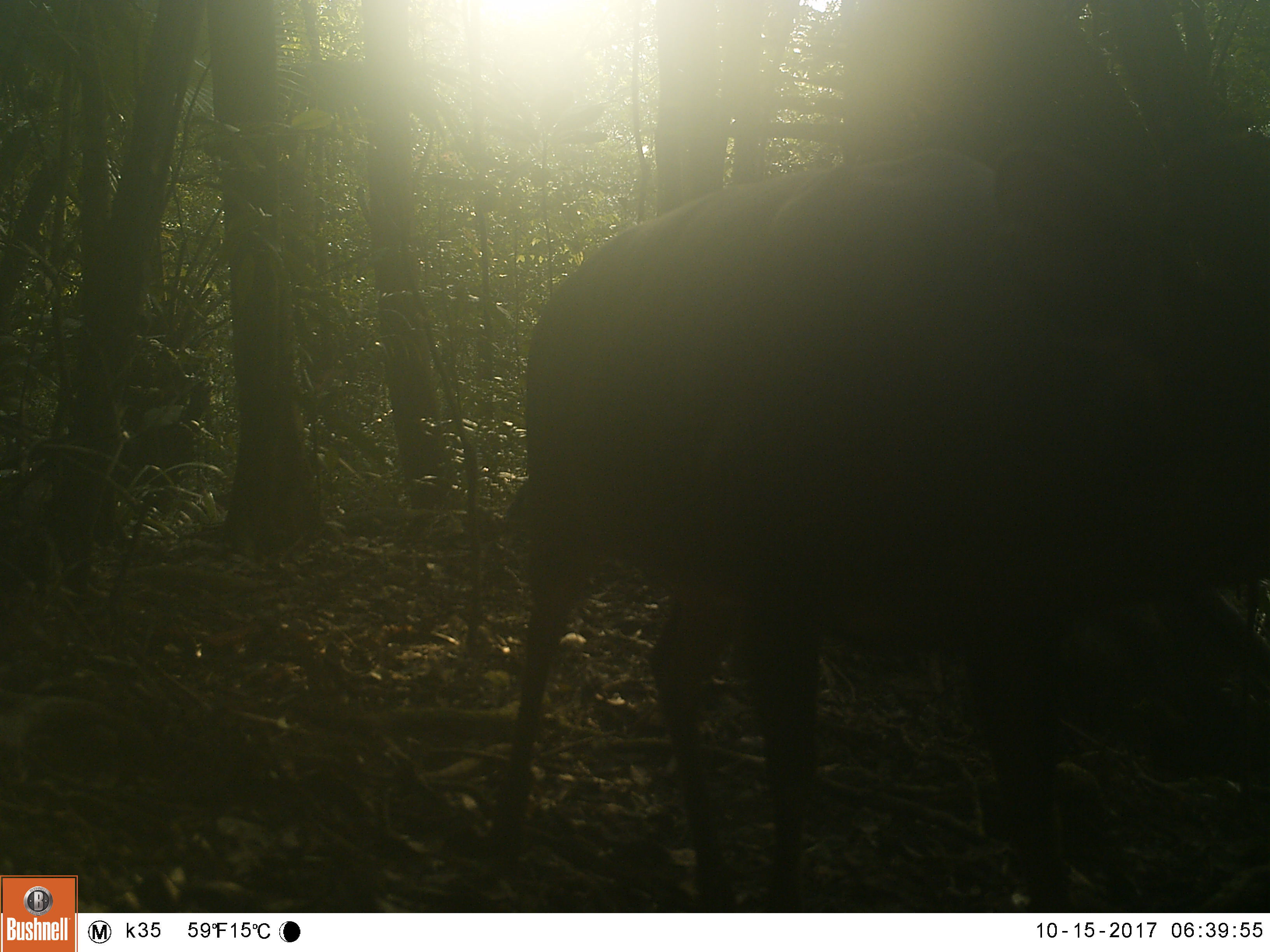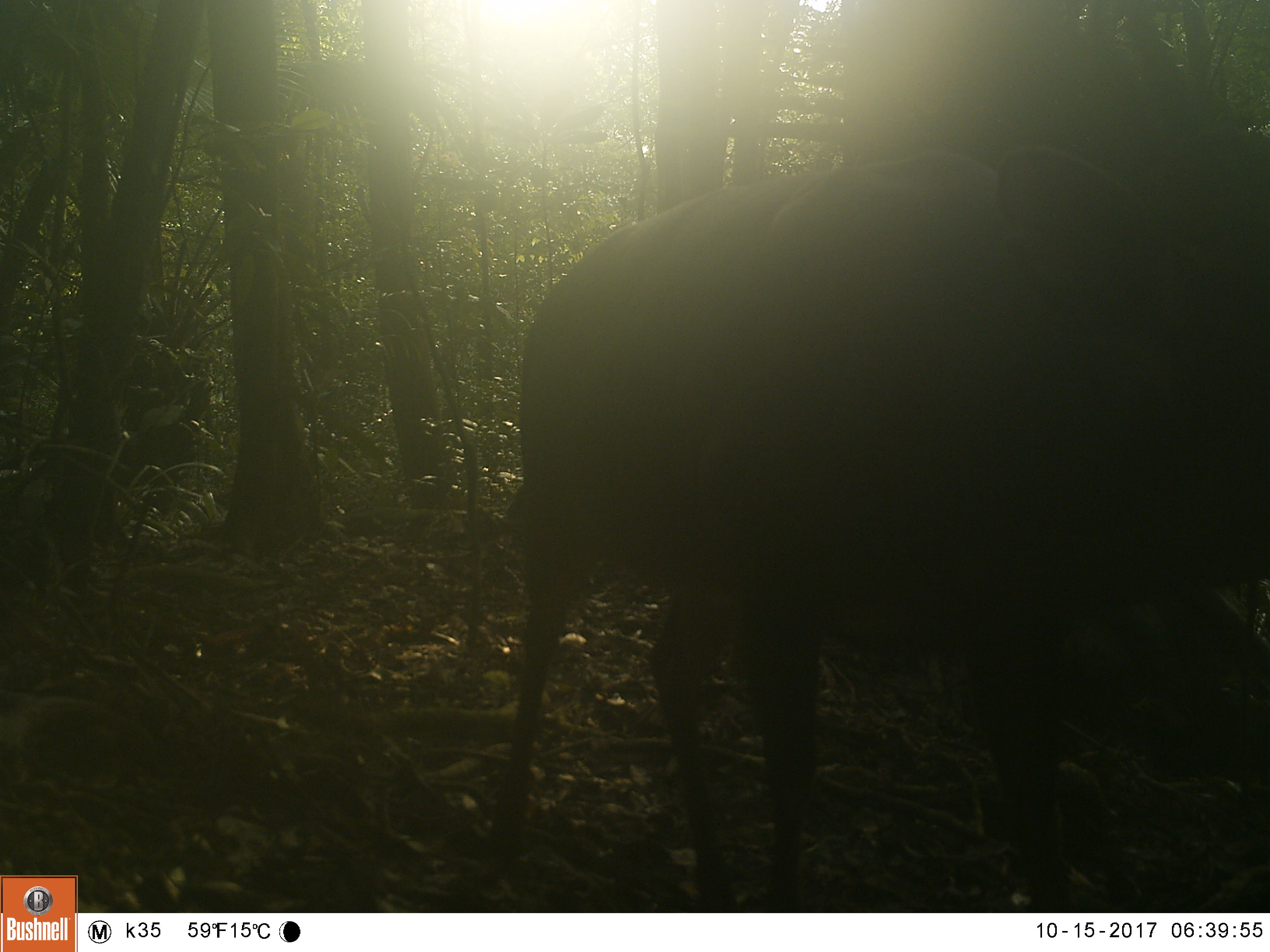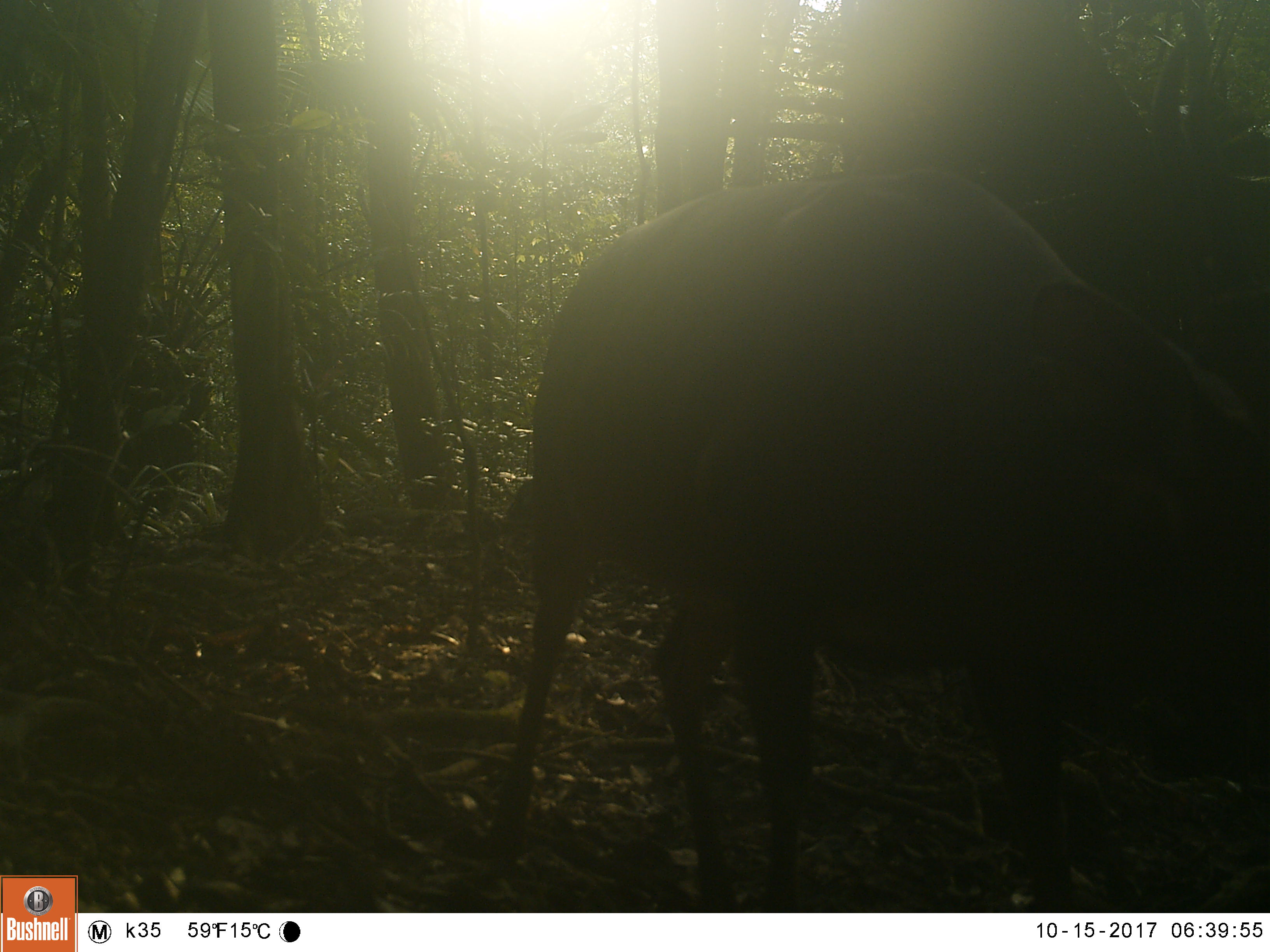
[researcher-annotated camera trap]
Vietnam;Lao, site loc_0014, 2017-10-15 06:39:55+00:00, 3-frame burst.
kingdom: Animalia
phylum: Chordata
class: Mammalia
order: Artiodactyla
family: Cervidae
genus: Muntiacus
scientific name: Muntiacus vuquangensis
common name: large-antlered muntjac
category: large antlered muntjac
Large antlered muntjac (large-antlered muntjac) (Muntiacus vuquangensis). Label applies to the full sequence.